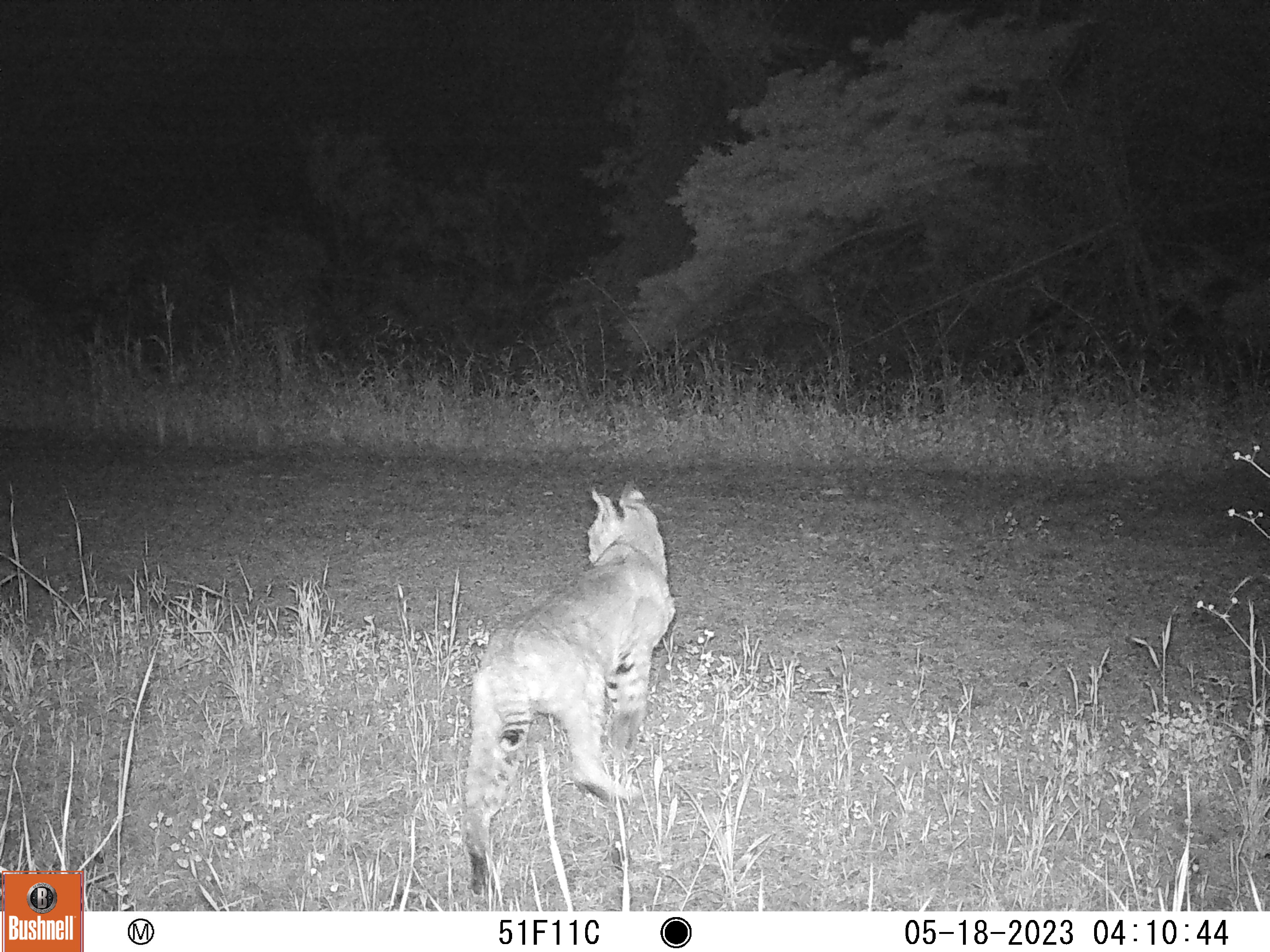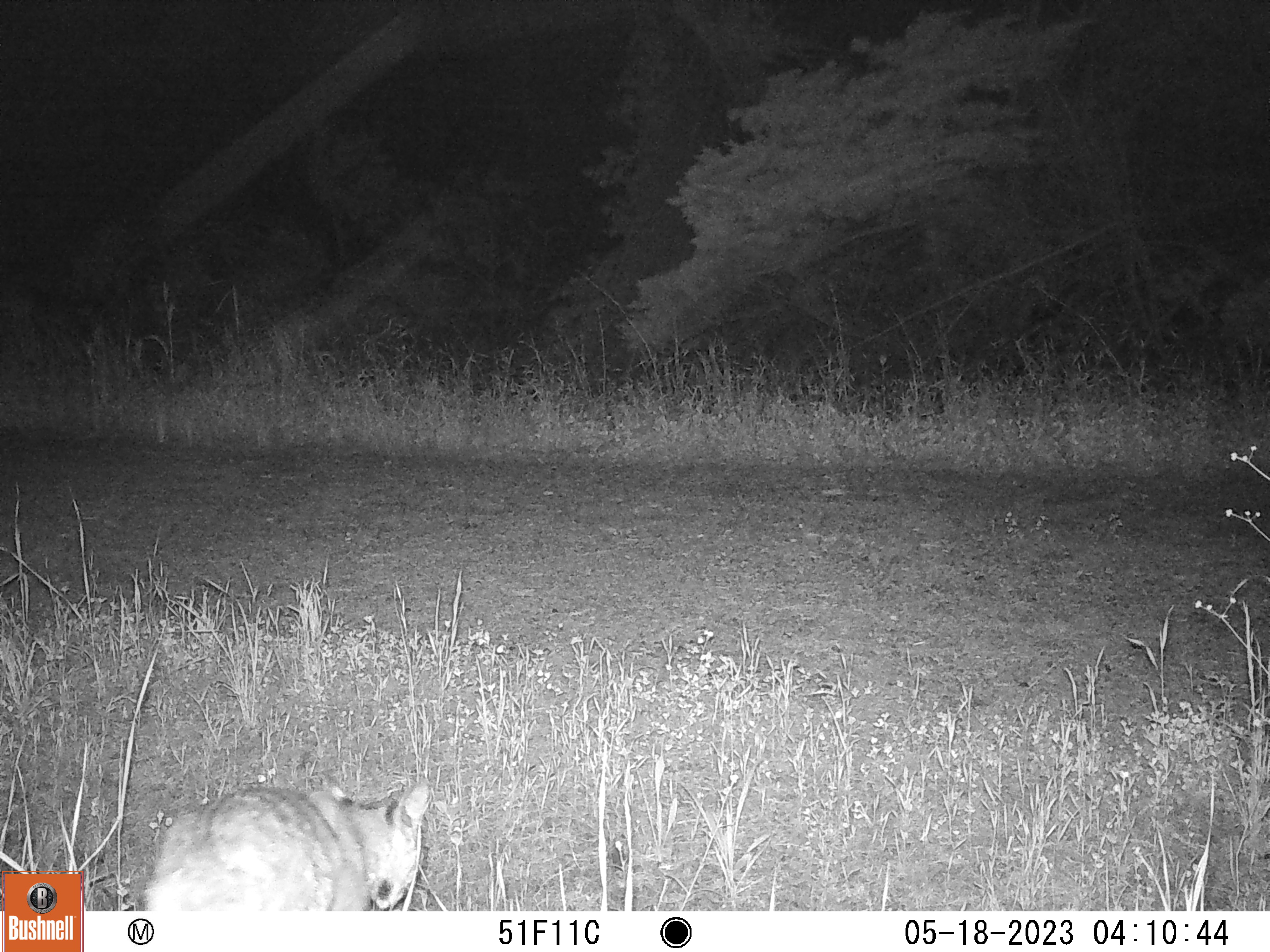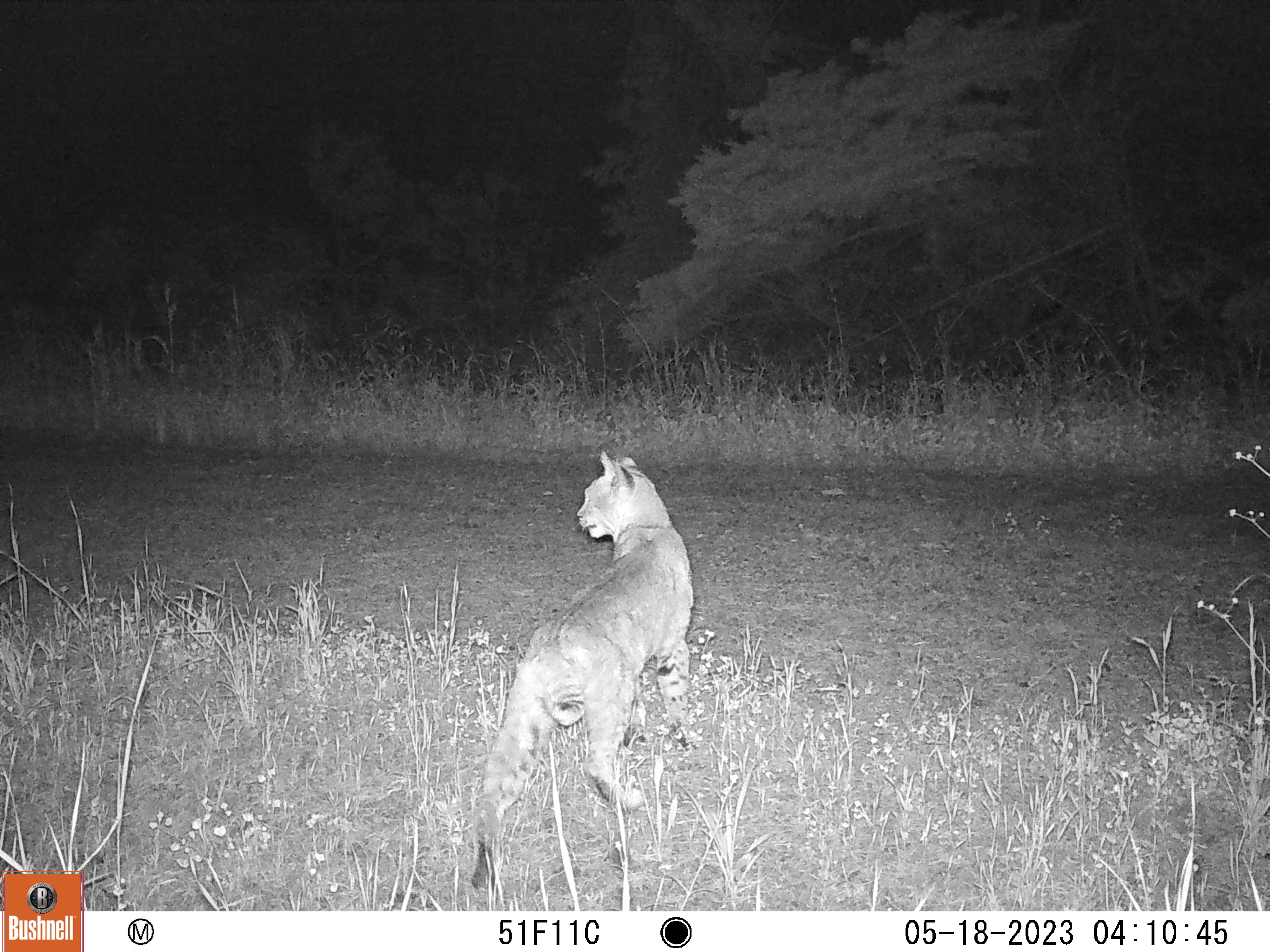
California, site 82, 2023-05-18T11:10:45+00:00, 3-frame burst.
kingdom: Animalia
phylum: Chordata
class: Mammalia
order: Carnivora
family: Felidae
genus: Lynx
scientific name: Lynx rufus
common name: bobcat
Bobcat (Lynx rufus).